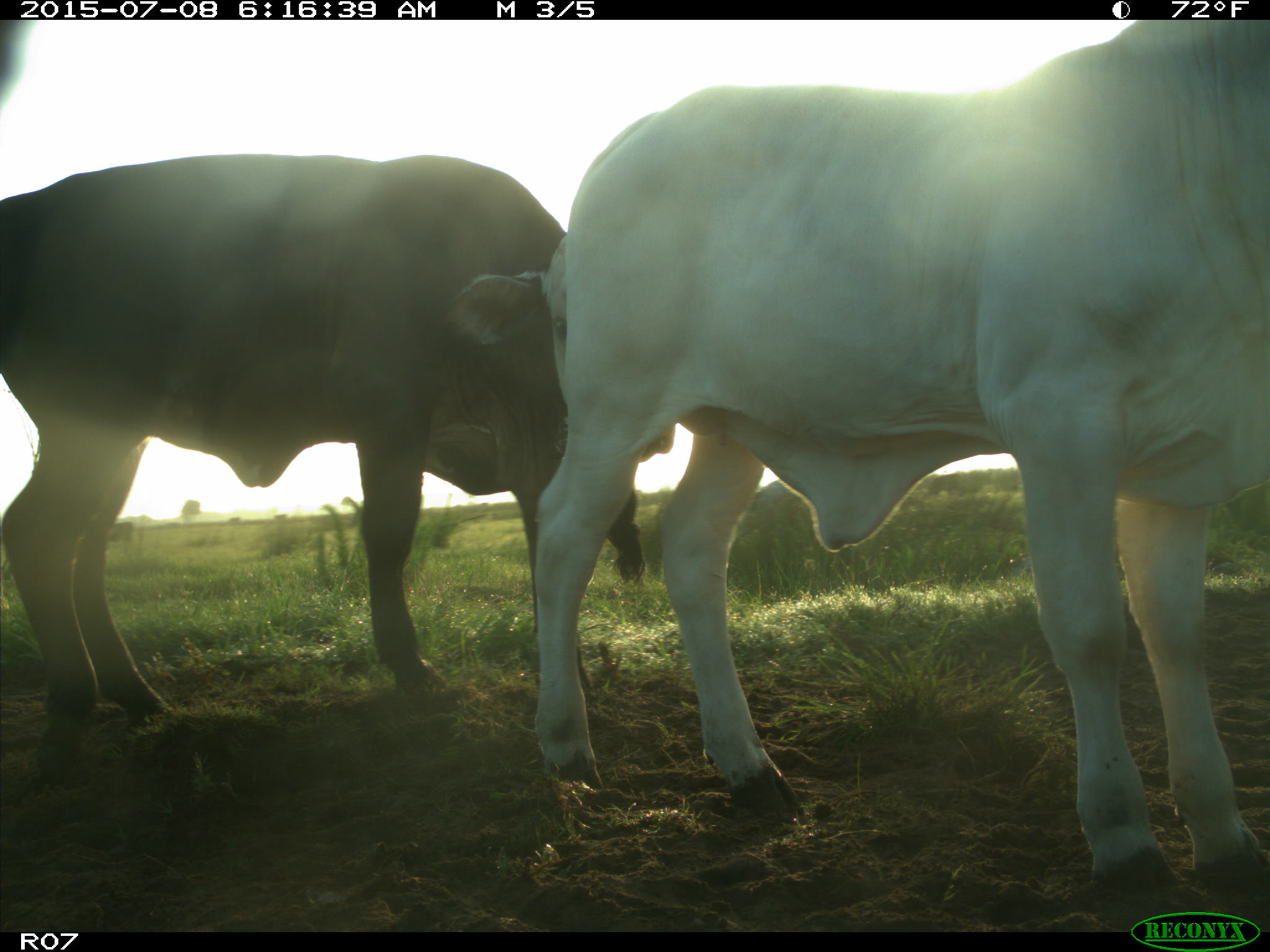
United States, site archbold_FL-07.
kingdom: Animalia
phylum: Chordata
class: Mammalia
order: Artiodactyla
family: Bovidae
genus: Bos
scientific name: Bos taurus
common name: domestic cow